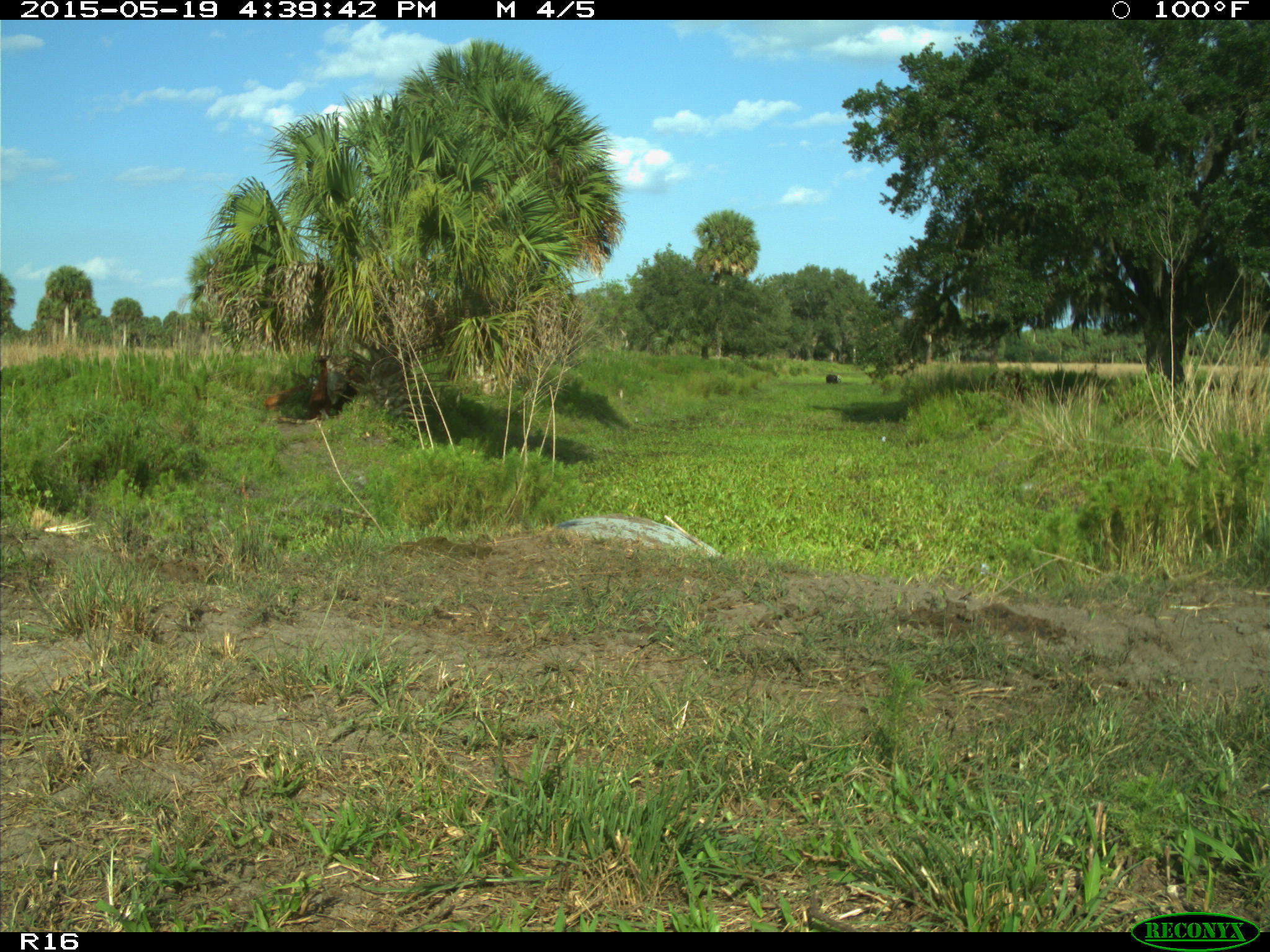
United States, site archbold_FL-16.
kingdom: Animalia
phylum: Chordata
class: Mammalia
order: Artiodactyla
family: Bovidae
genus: Bos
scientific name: Bos taurus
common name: domestic cow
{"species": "Bos taurus (domestic cow)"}